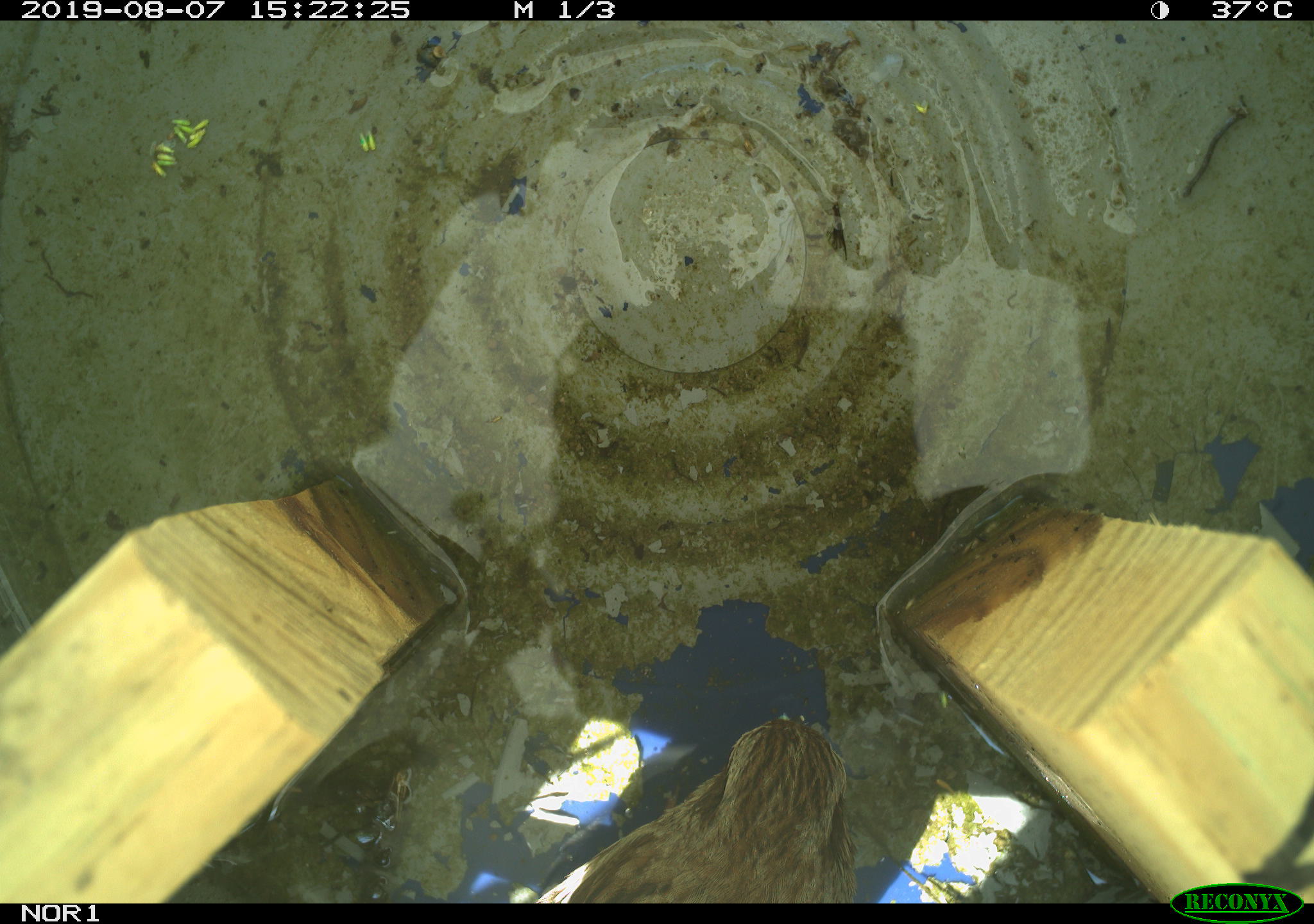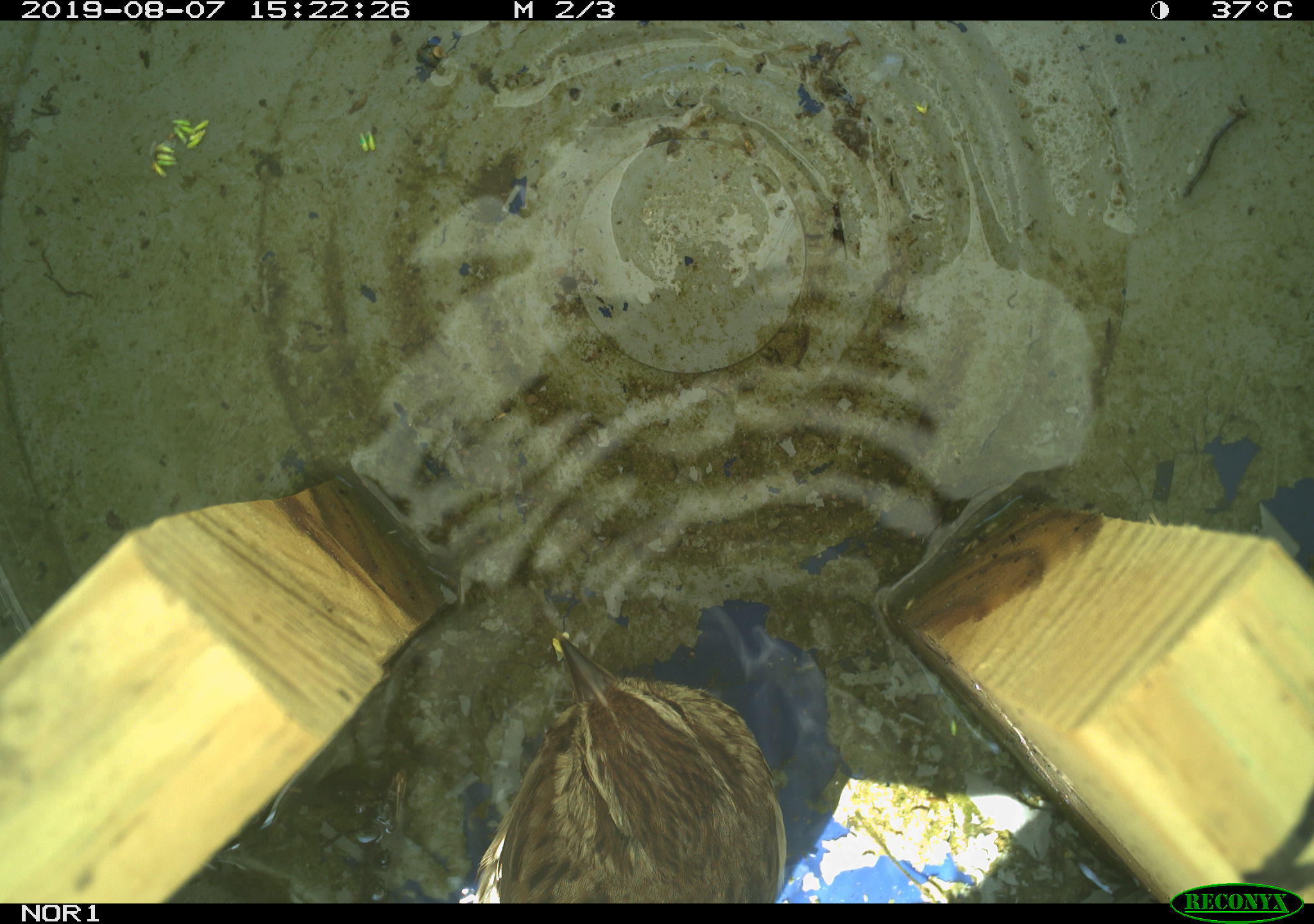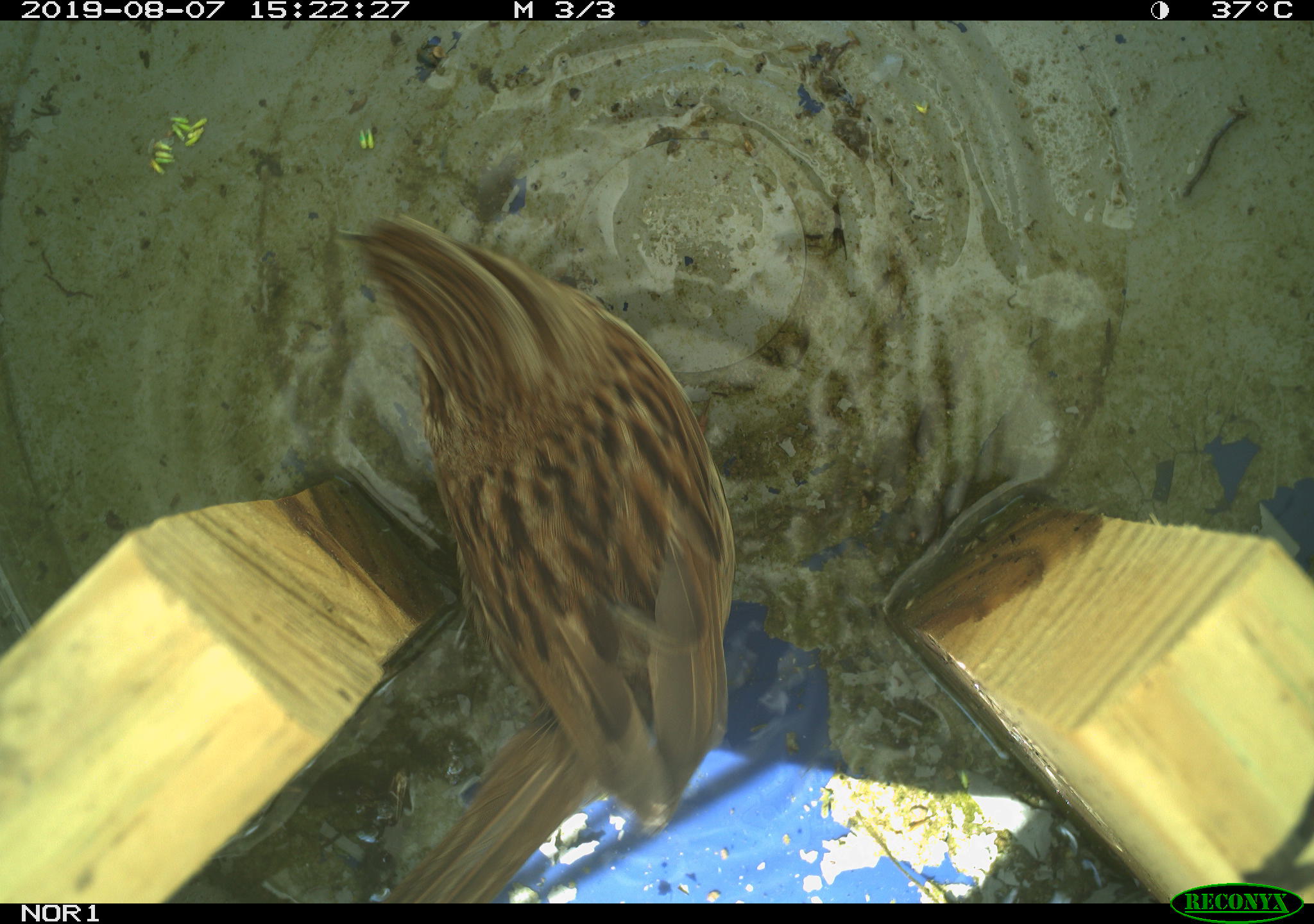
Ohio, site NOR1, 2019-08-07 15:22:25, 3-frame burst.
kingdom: Animalia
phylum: Chordata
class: Aves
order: Passeriformes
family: Passerellidae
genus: Melospiza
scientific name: Melospiza melodia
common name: song sparrow